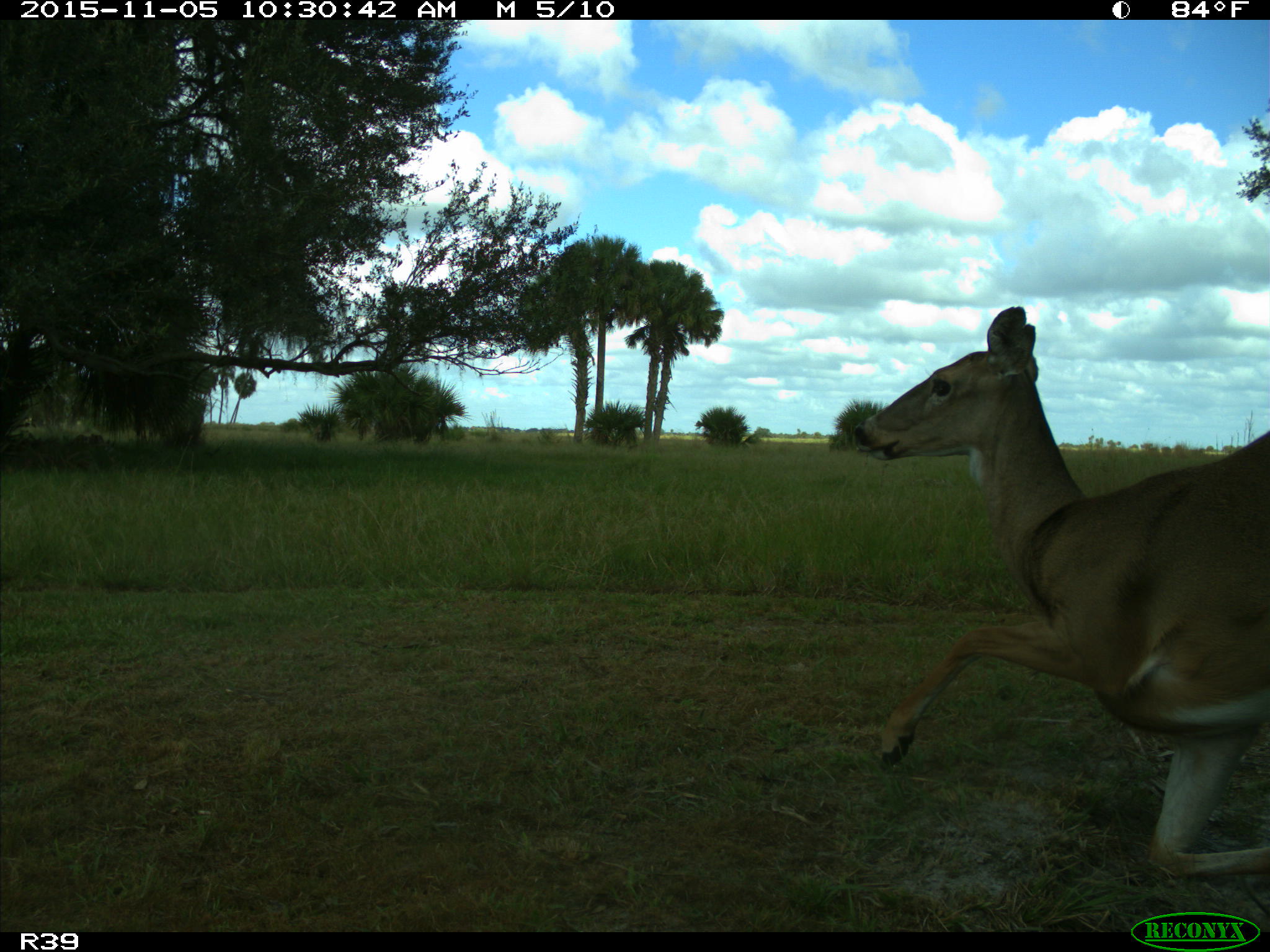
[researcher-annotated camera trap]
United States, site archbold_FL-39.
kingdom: Animalia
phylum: Chordata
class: Mammalia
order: Artiodactyla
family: Cervidae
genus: Odocoileus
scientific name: Odocoileus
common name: deer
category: unidentified deer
Unidentified deer (deer) (Odocoileus).